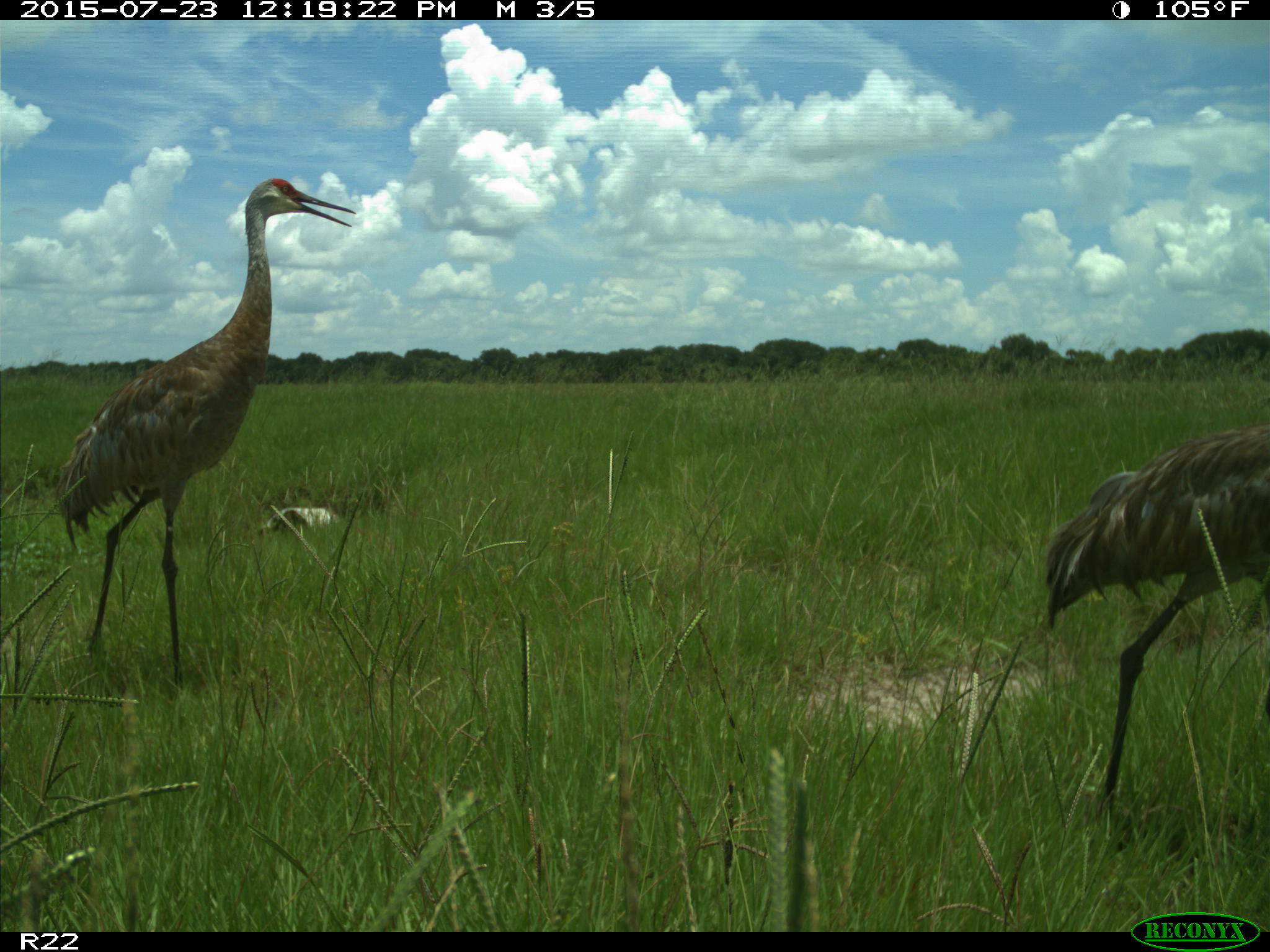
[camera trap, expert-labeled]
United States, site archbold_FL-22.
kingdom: Animalia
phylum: Chordata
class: Mammalia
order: Artiodactyla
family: Bovidae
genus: Bos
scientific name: Bos taurus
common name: domestic cow